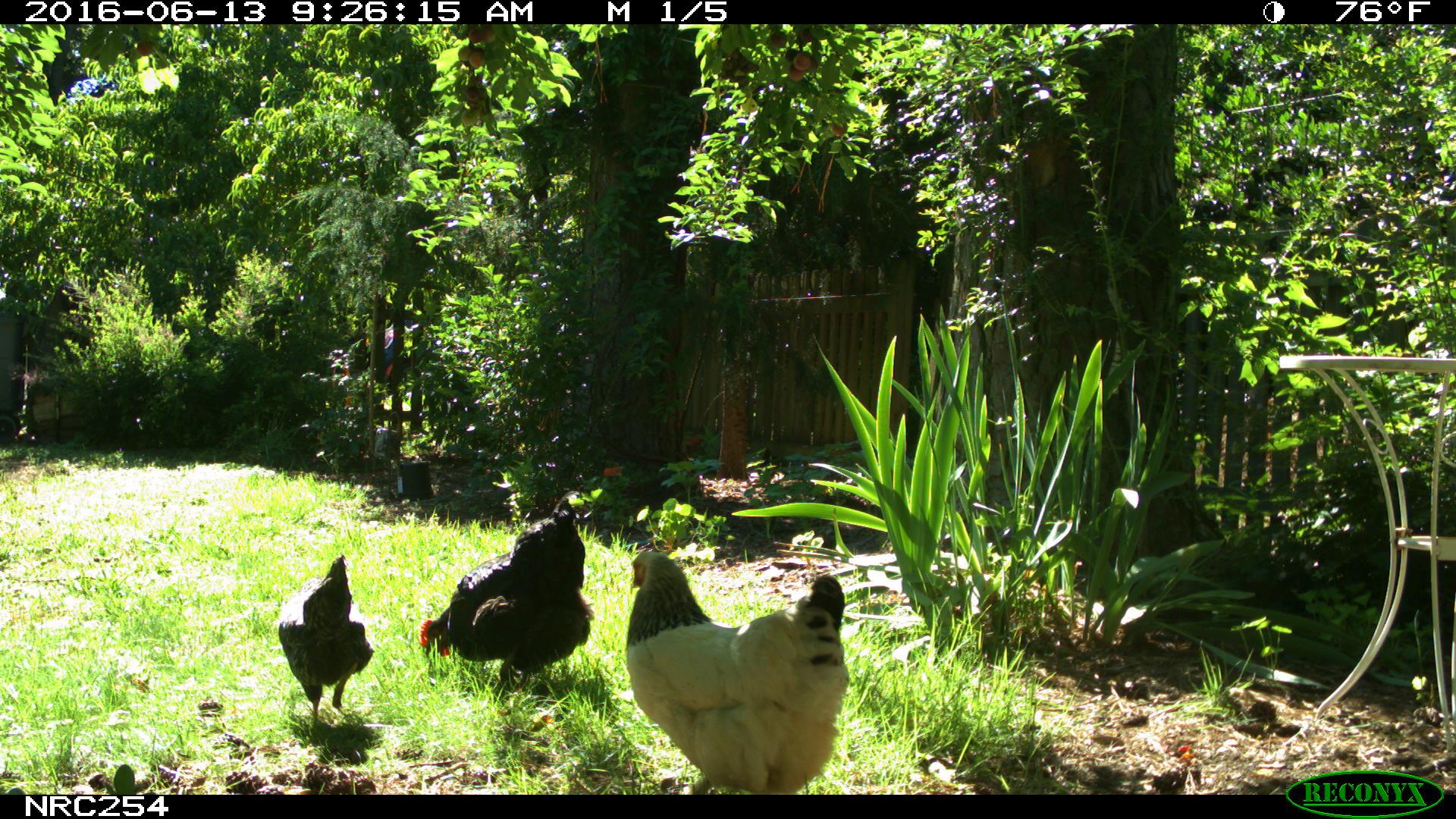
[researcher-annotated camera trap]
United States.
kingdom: Animalia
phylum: Chordata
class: Aves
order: Galliformes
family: Phasianidae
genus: Gallus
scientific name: Gallus gallus domesticus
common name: domestic chicken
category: Chicken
Chicken (domestic chicken) (Gallus gallus domesticus).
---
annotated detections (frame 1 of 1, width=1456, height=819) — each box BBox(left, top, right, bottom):
Chicken: BBox(619, 541, 848, 798); BBox(414, 509, 601, 700); BBox(272, 544, 375, 739)